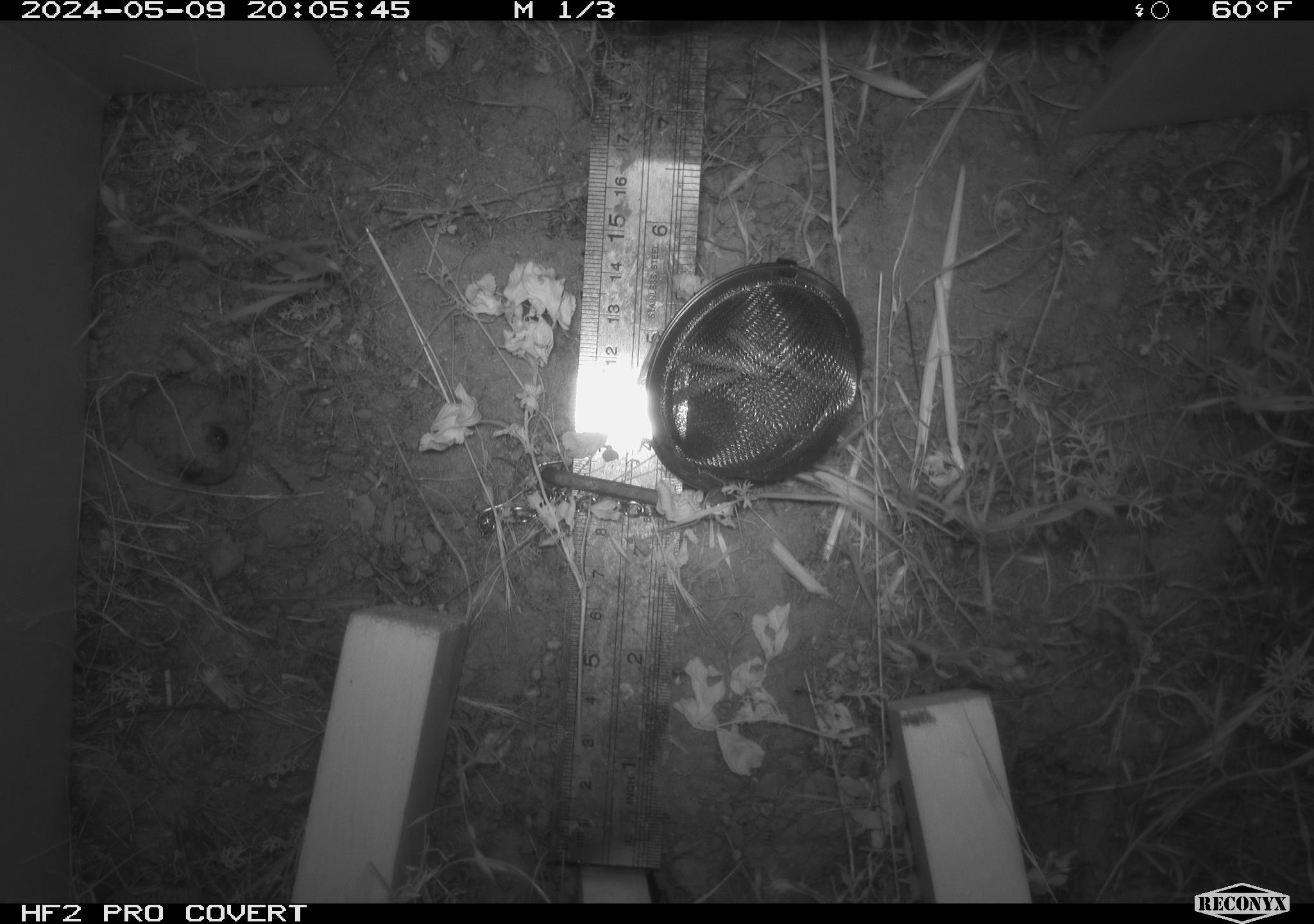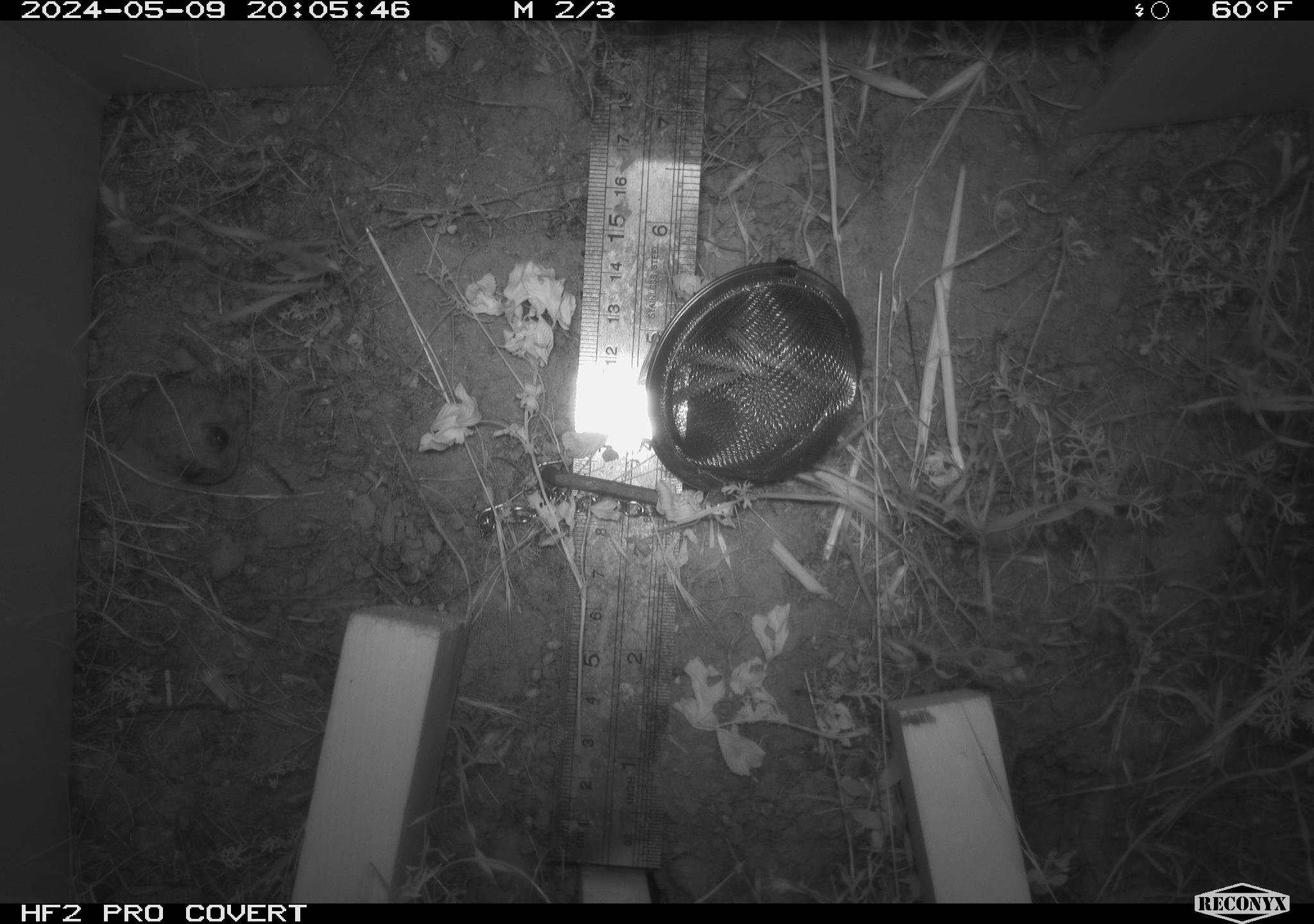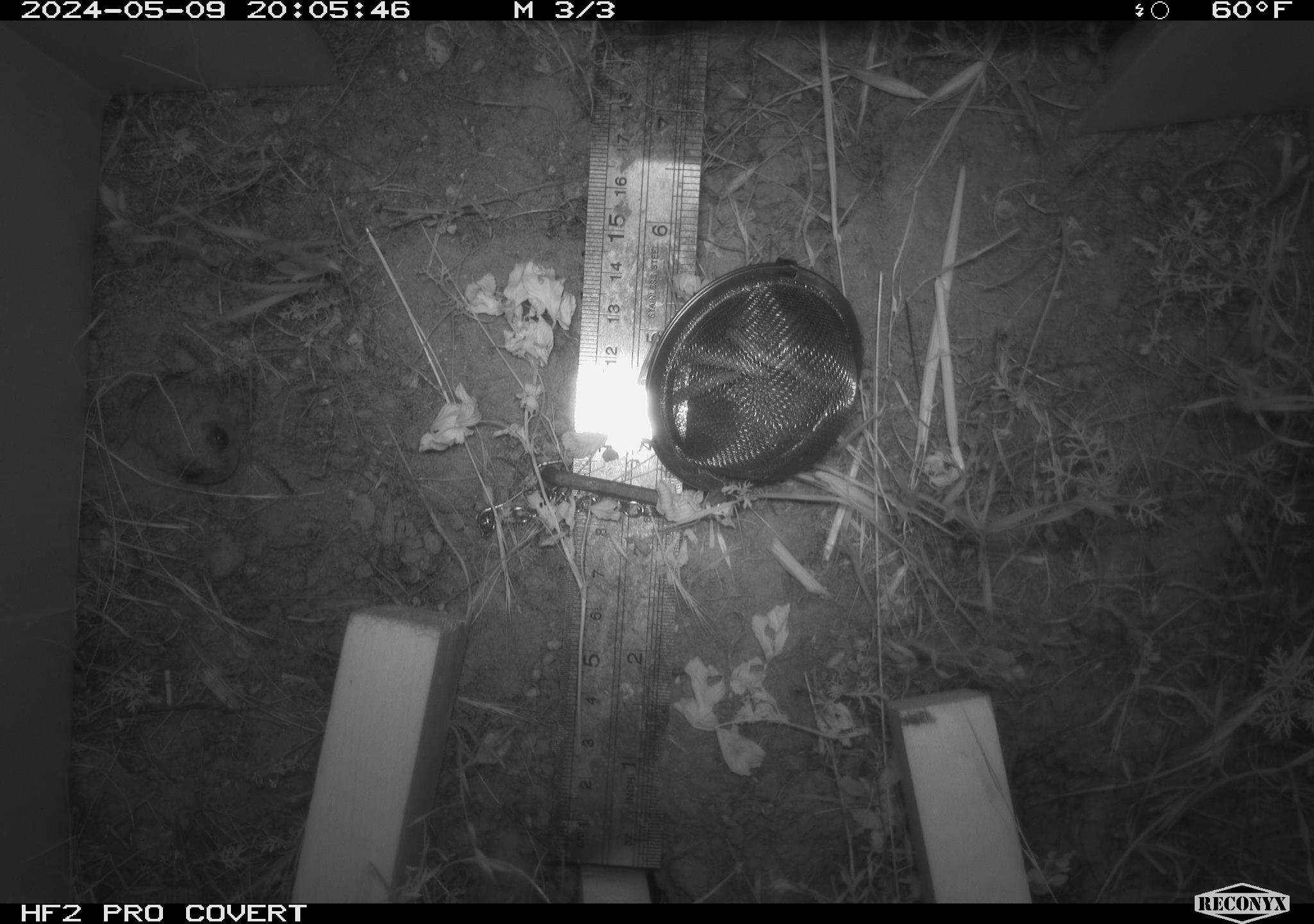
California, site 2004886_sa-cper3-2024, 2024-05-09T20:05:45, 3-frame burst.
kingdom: Animalia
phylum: Chordata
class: Amphibia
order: Anura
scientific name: Anura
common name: frogs